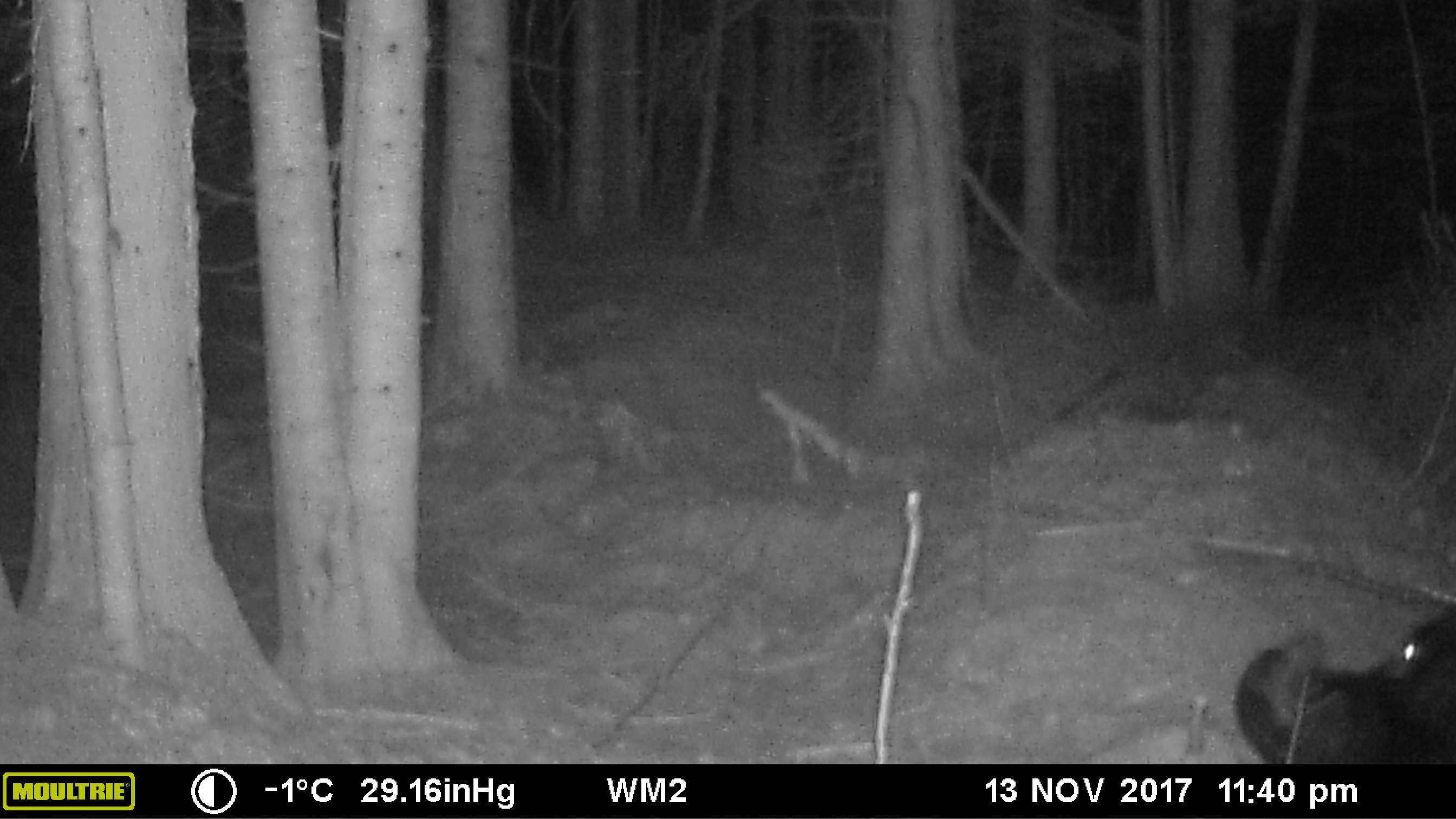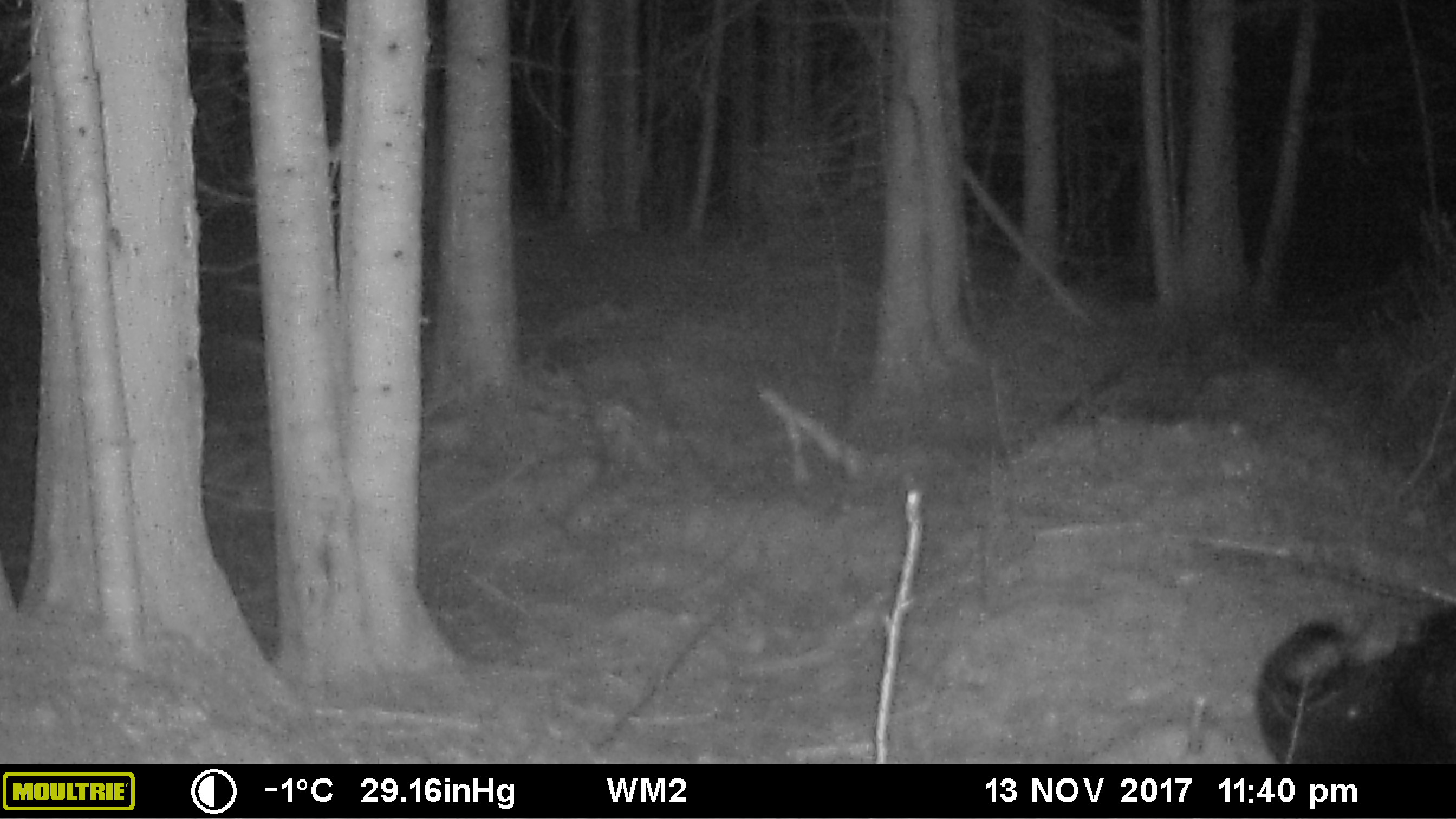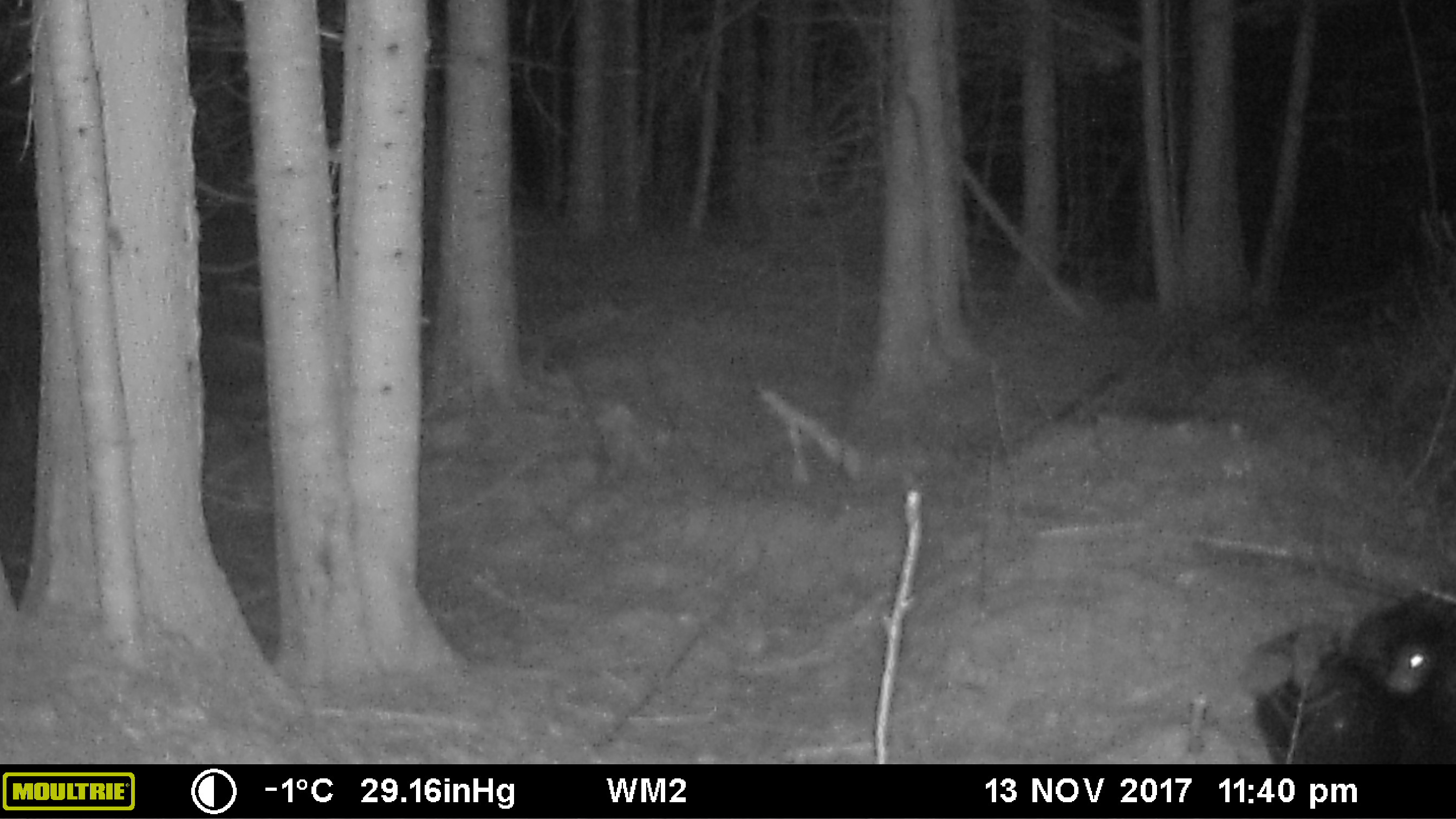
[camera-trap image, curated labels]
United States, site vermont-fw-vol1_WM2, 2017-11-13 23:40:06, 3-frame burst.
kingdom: Animalia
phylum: Chordata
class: Mammalia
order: Carnivora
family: Ursidae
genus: Ursus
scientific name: Ursus americanus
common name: black bear